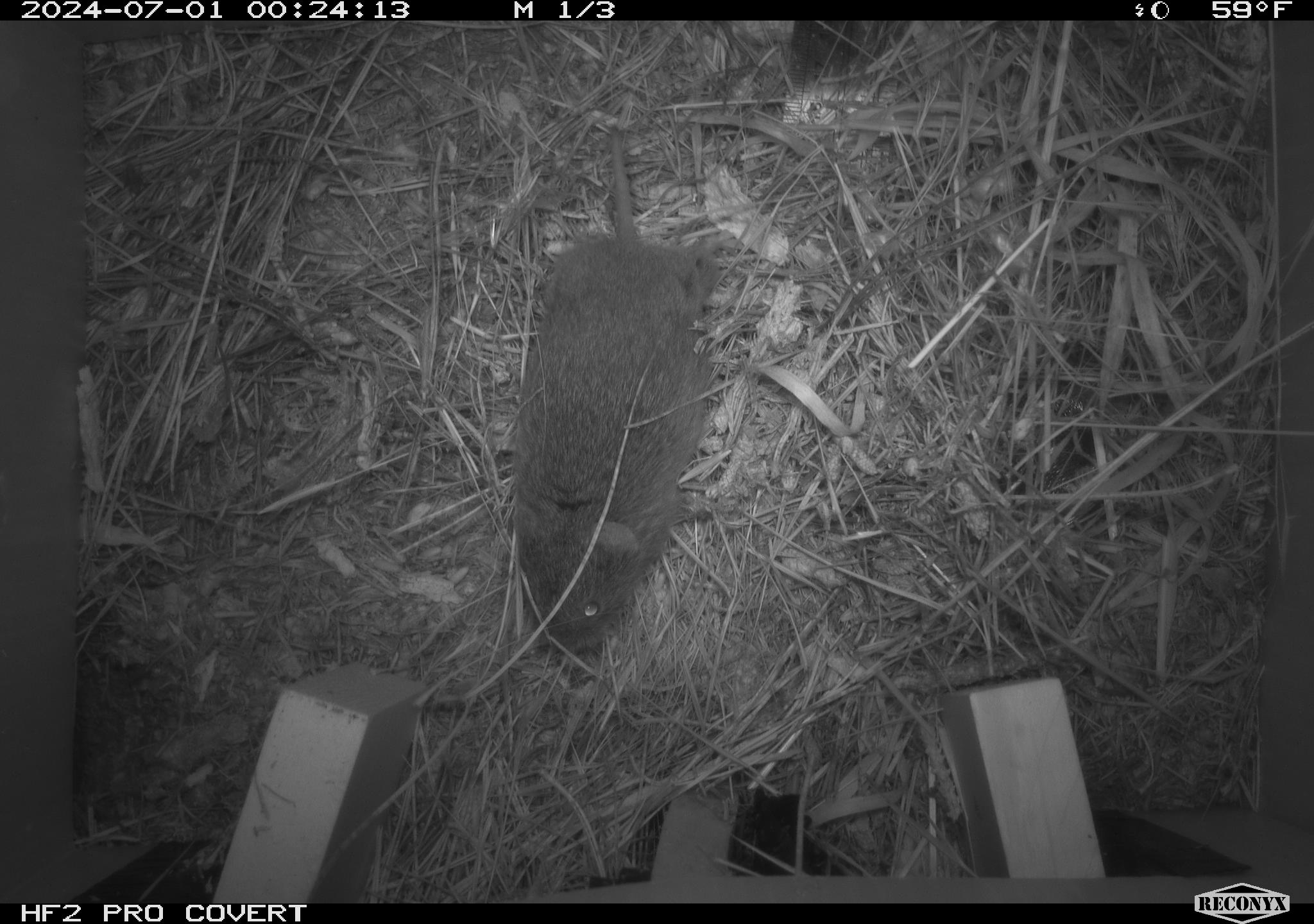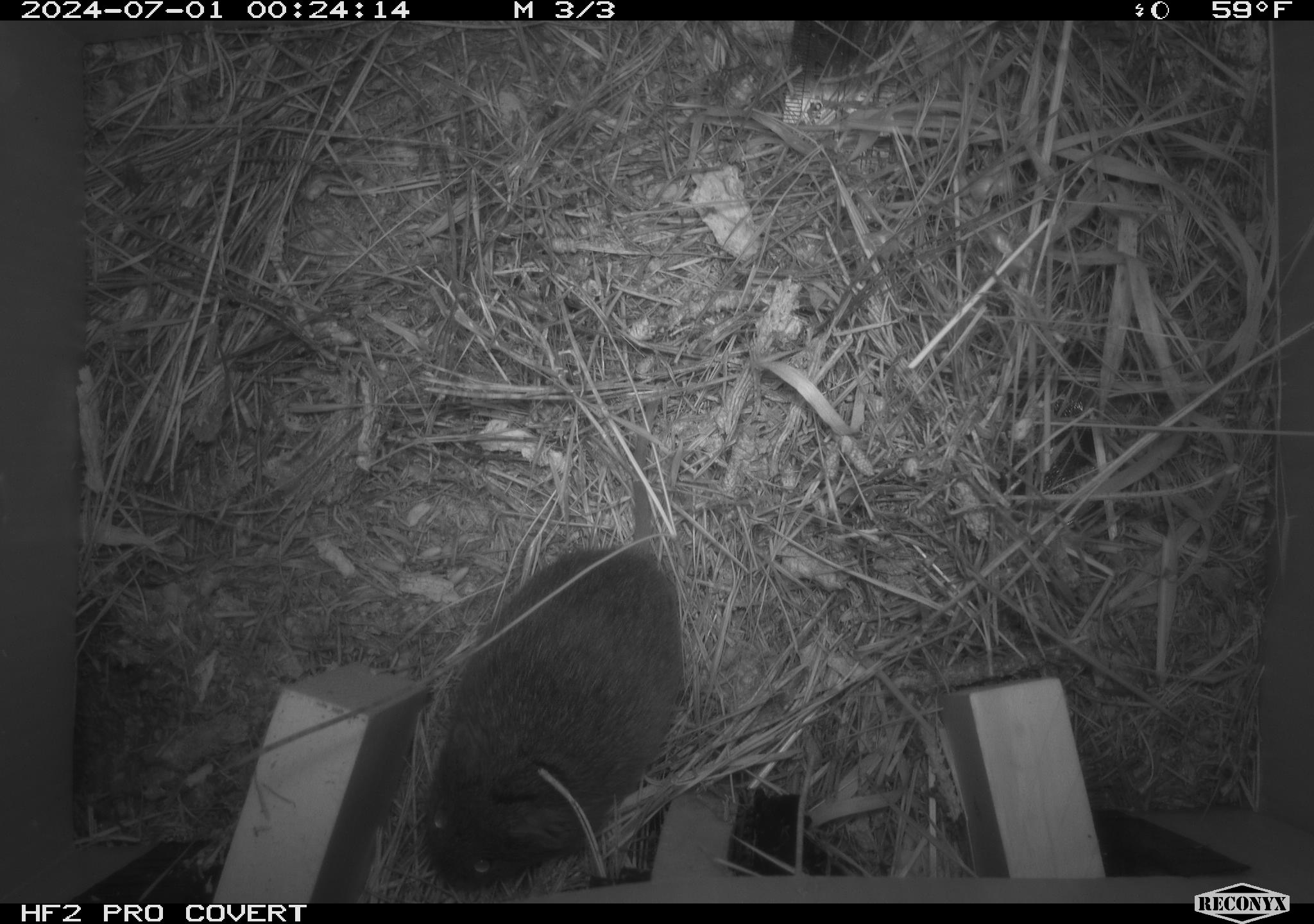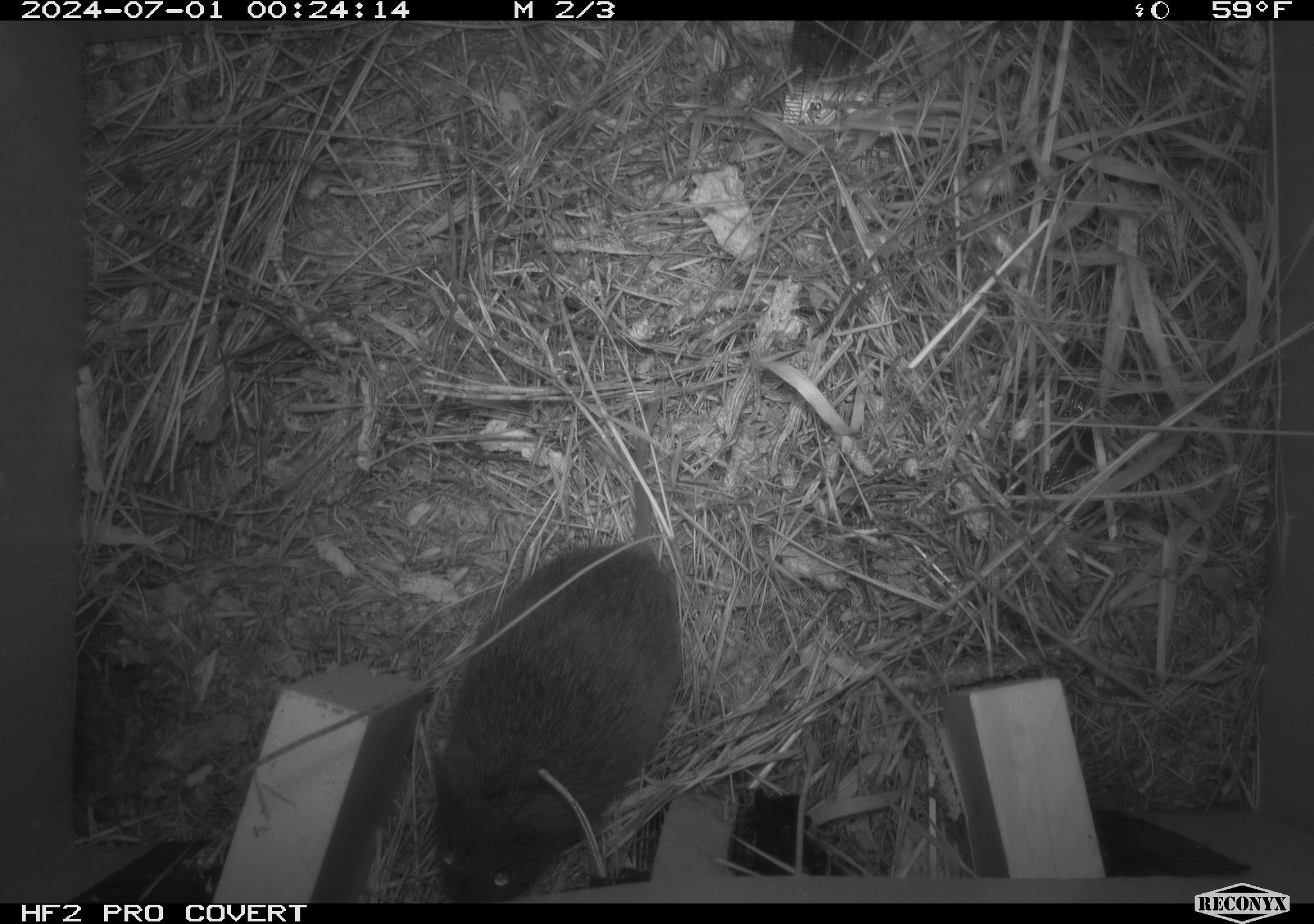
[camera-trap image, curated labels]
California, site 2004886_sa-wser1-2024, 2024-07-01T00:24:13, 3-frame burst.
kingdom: Animalia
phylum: Chordata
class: Mammalia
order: Rodentia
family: Cricetidae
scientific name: Arvicolinae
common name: voles, lemmings, and muskrats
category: arvicolinae subfamily